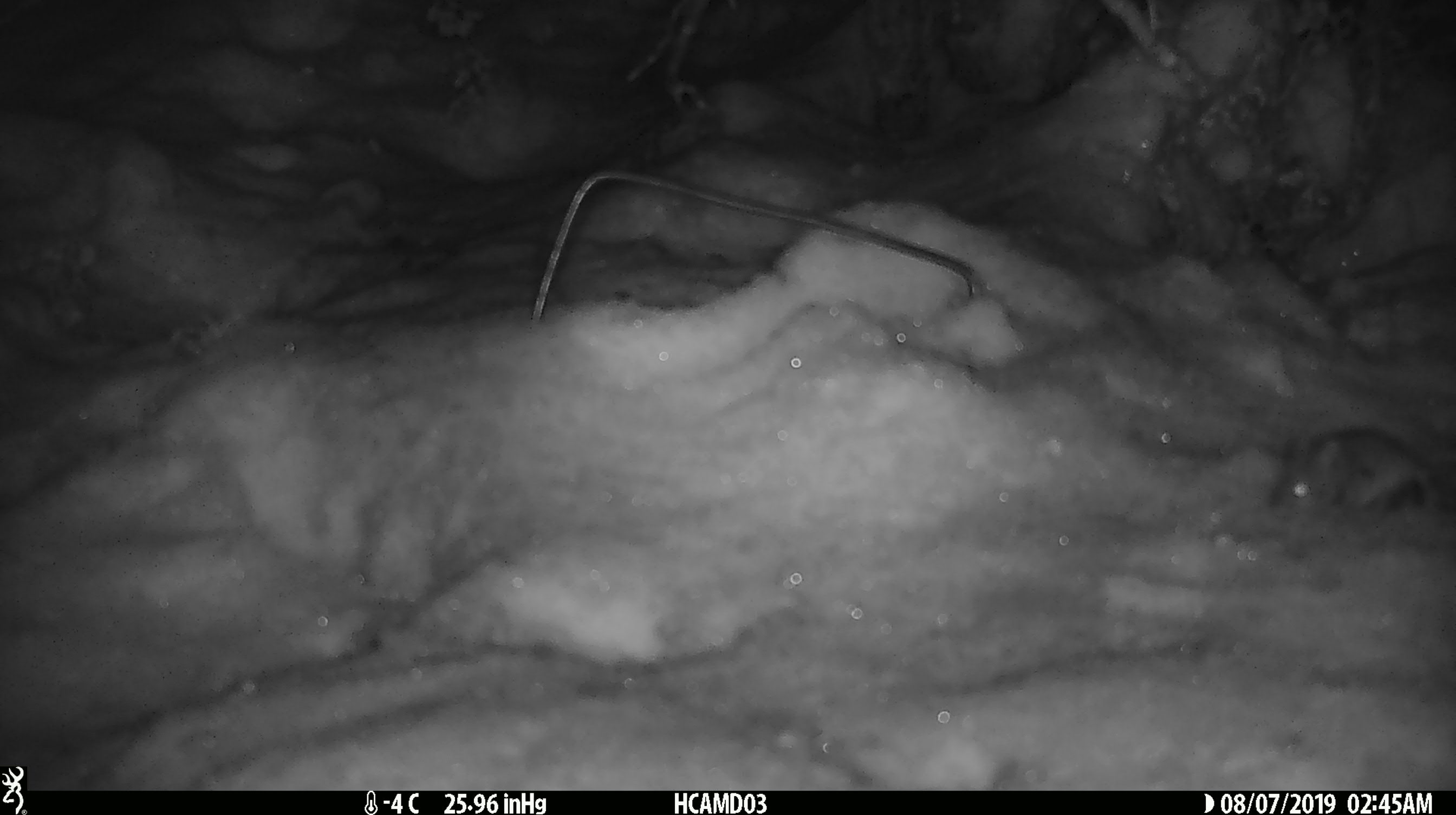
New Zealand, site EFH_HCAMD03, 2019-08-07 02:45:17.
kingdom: Animalia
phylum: Chordata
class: Mammalia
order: Rodentia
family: Muridae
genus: Mus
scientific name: Mus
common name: mouse